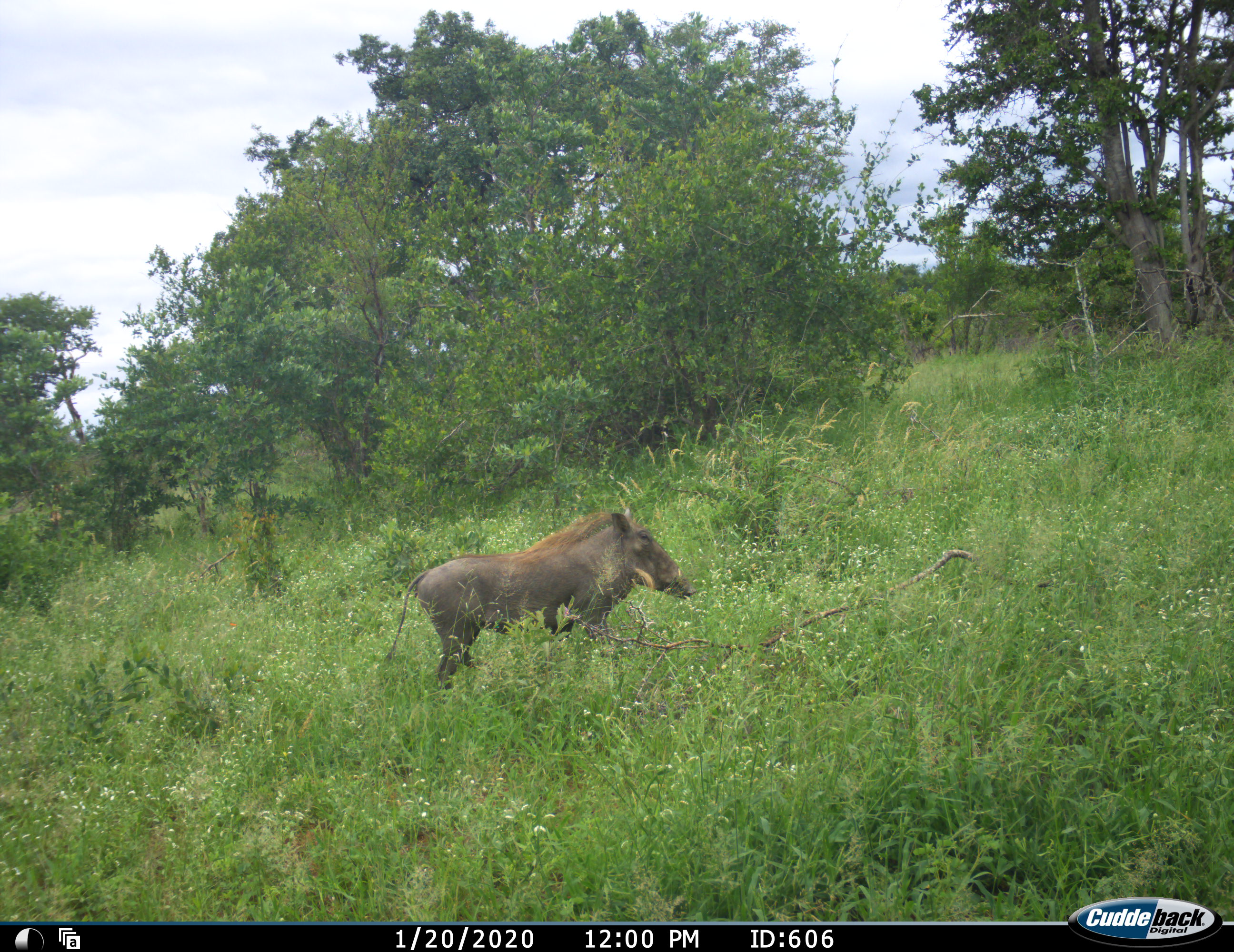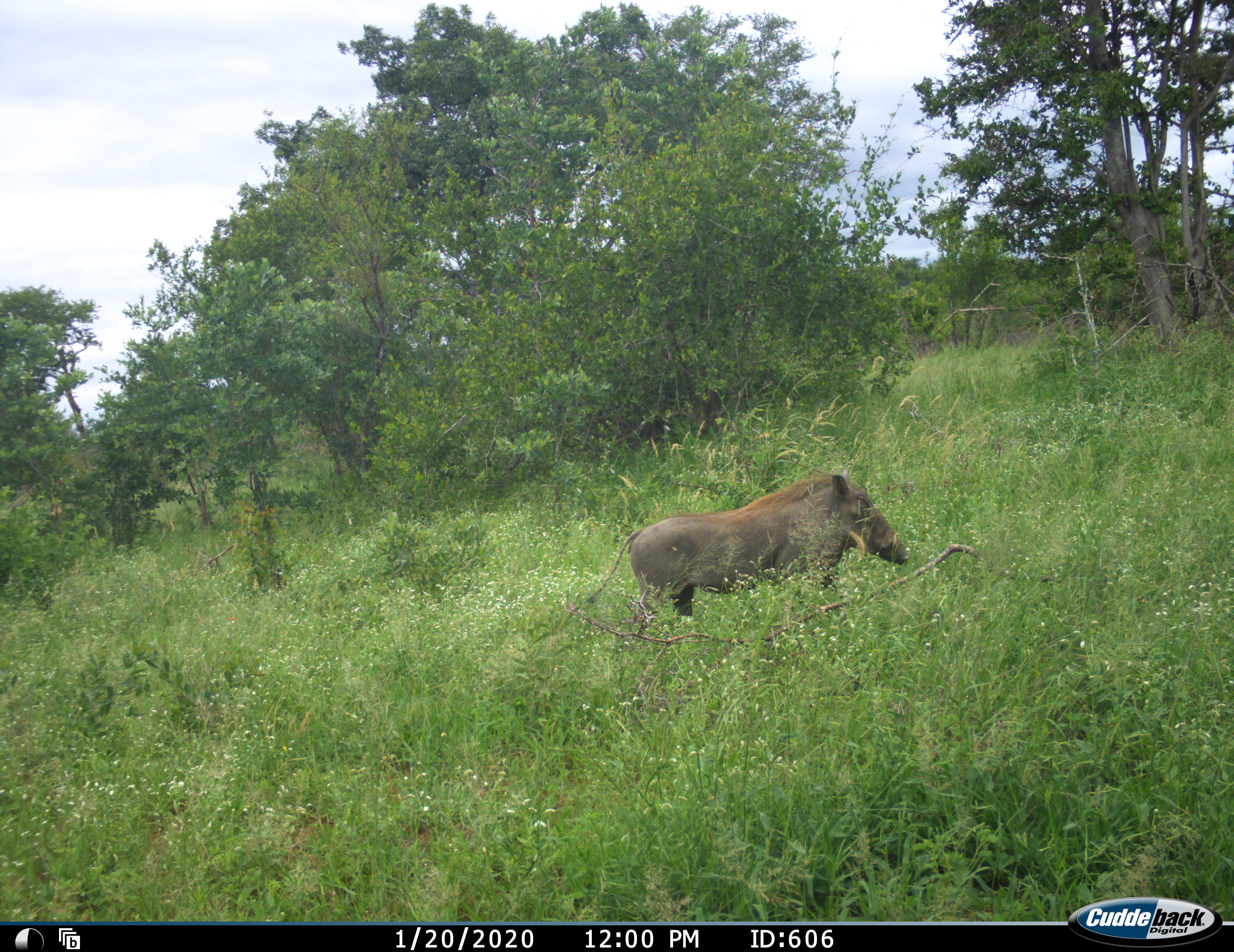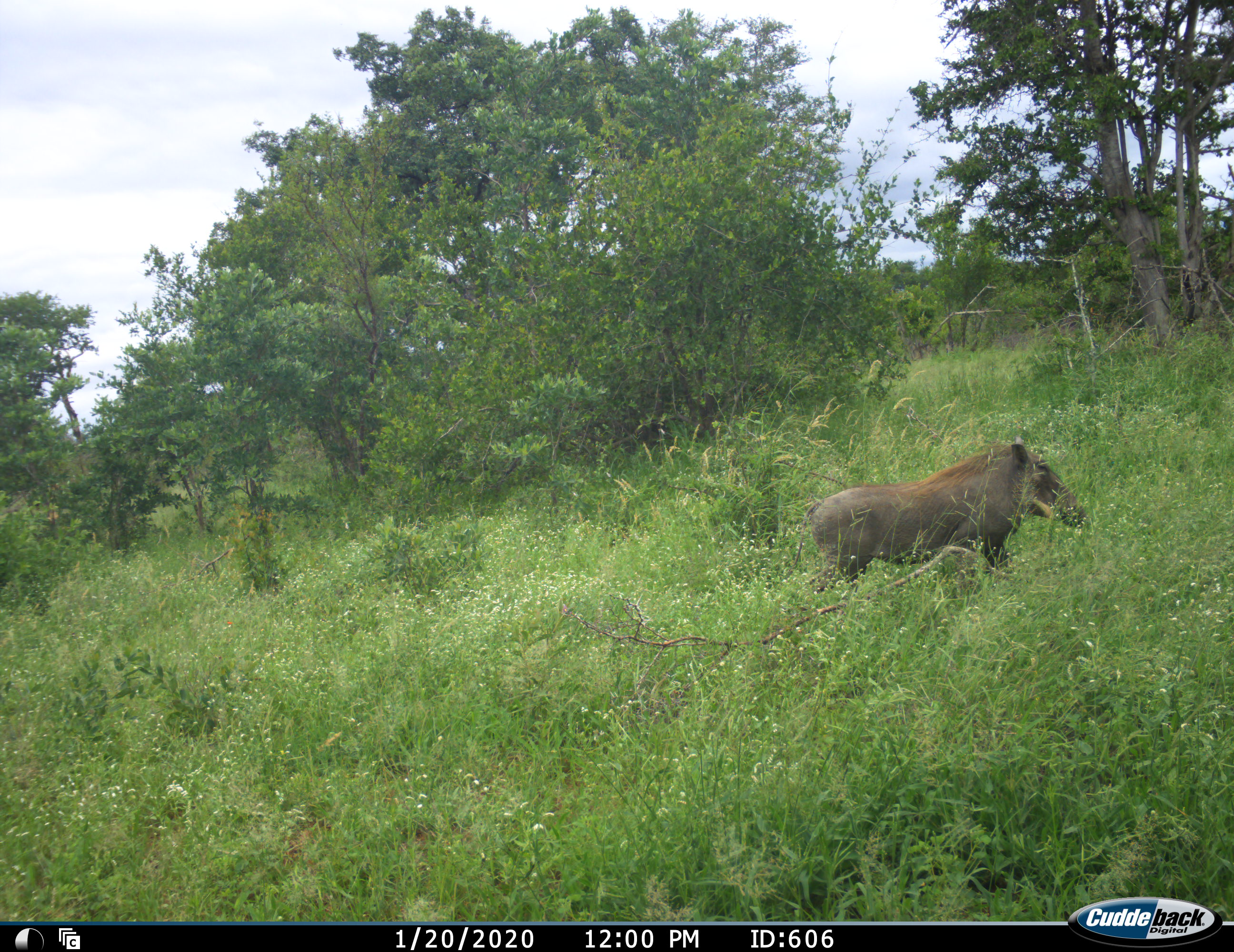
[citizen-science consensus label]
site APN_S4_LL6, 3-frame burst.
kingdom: Animalia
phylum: Chordata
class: Mammalia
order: Artiodactyla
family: Suidae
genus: Phacochoerus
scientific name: Phacochoerus africanus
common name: warthog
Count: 1.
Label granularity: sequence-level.